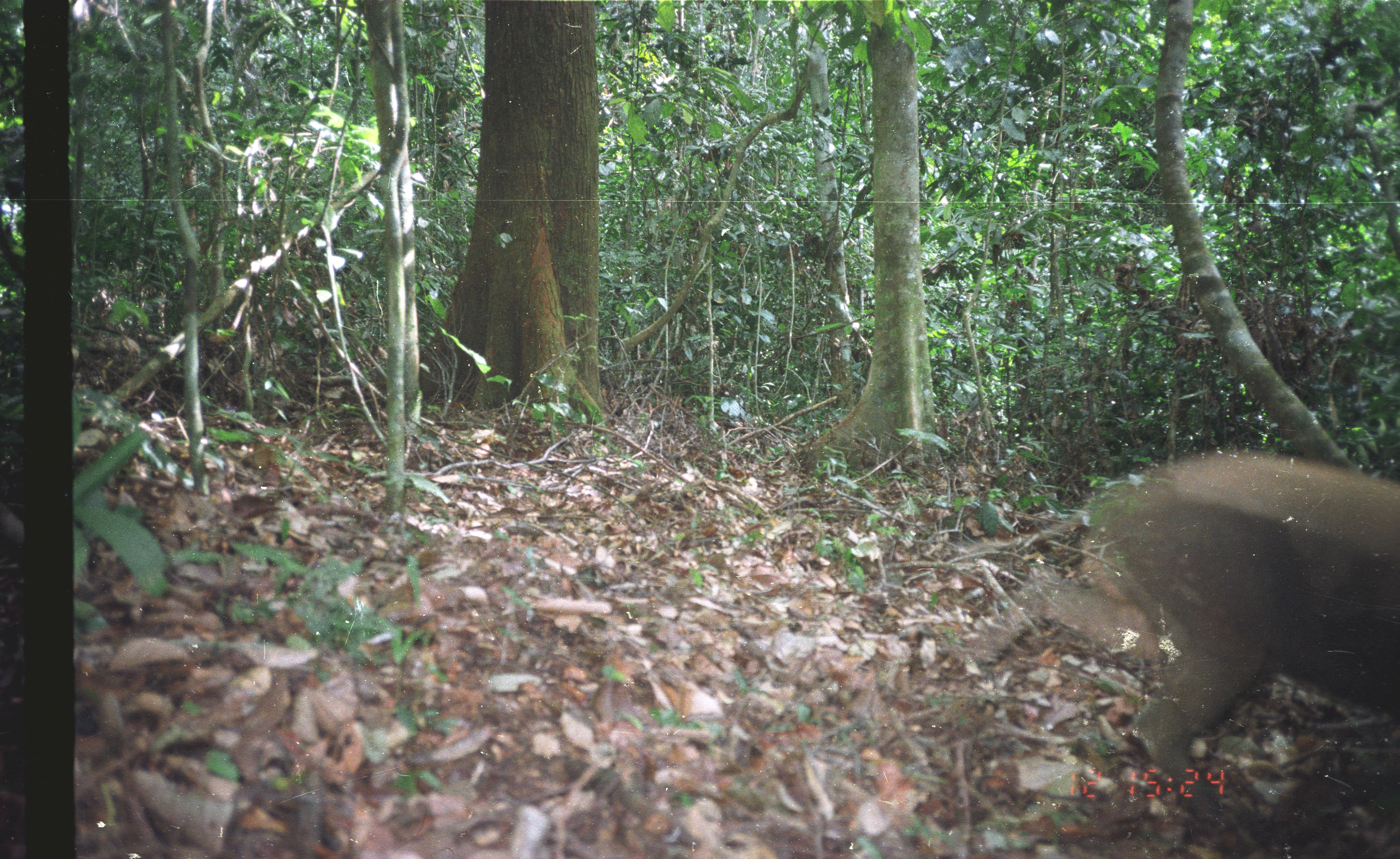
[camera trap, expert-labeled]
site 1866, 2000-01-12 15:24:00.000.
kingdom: Animalia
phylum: Chordata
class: Mammalia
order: Artiodactyla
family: Suidae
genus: Sus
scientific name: Sus scrofa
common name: wild boar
Sus scrofa (wild boar), count 1.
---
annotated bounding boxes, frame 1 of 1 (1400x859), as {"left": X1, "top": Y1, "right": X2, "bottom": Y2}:
sus scrofa: {"left": 959, "top": 443, "right": 1400, "bottom": 845}